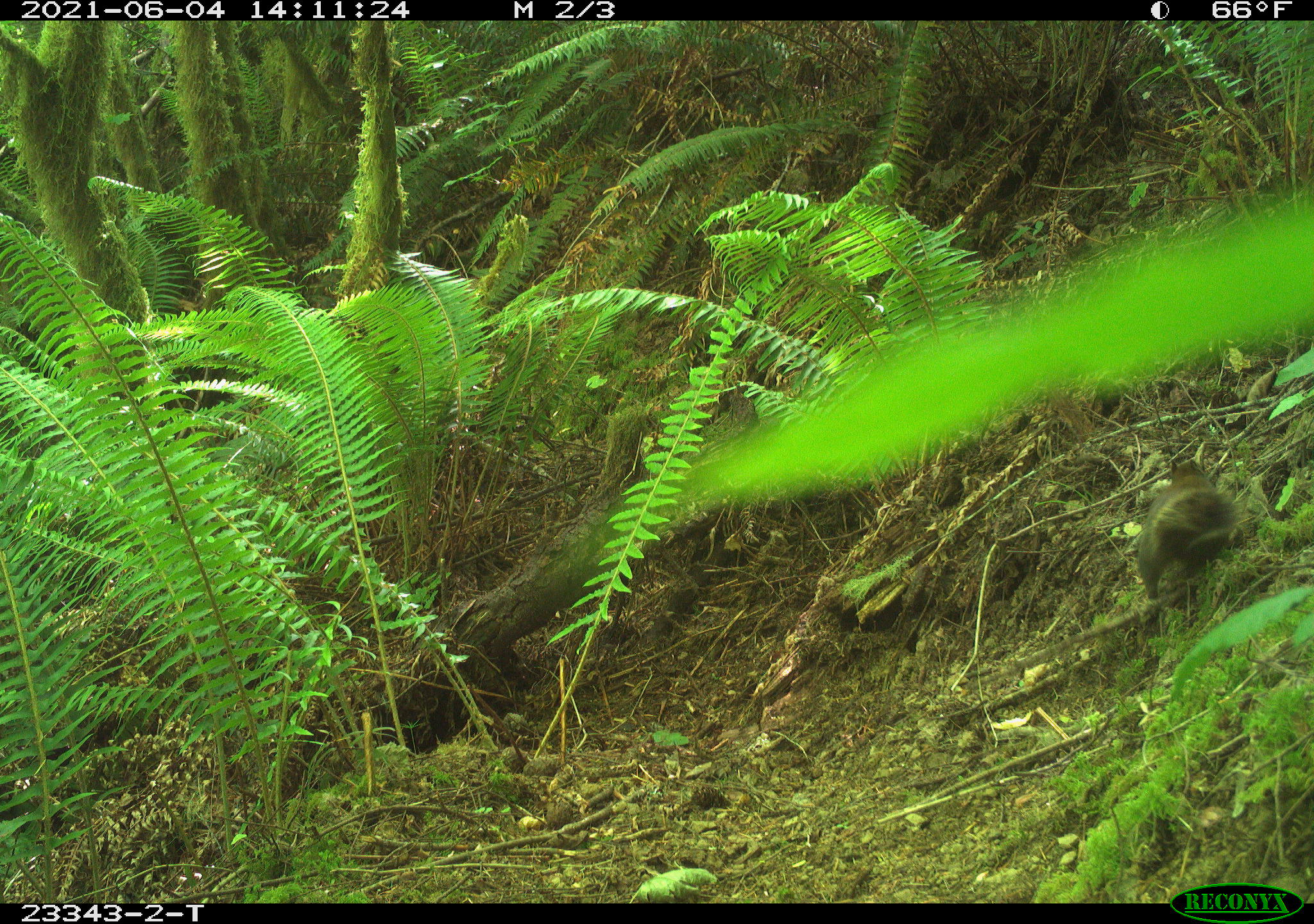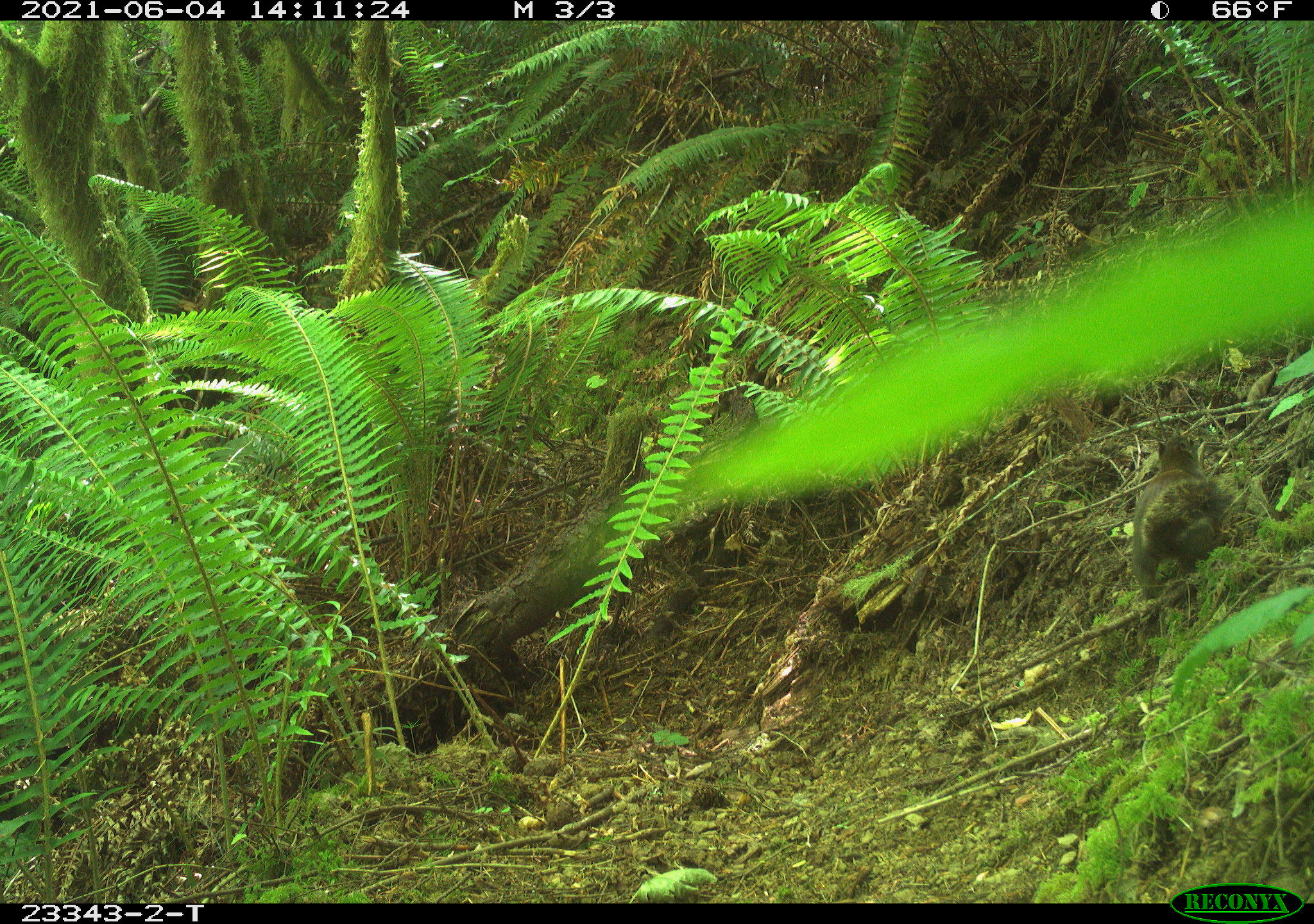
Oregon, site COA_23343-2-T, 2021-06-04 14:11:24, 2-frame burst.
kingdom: Animalia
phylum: Chordata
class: Mammalia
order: Rodentia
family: Sciuridae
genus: Tamiasciurus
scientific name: Tamiasciurus douglasii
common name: douglas squirrel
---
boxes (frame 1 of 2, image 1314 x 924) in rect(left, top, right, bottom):
douglas squirrel: rect(1134, 457, 1239, 611)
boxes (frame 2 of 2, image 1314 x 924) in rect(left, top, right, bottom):
douglas squirrel: rect(1127, 431, 1234, 604)